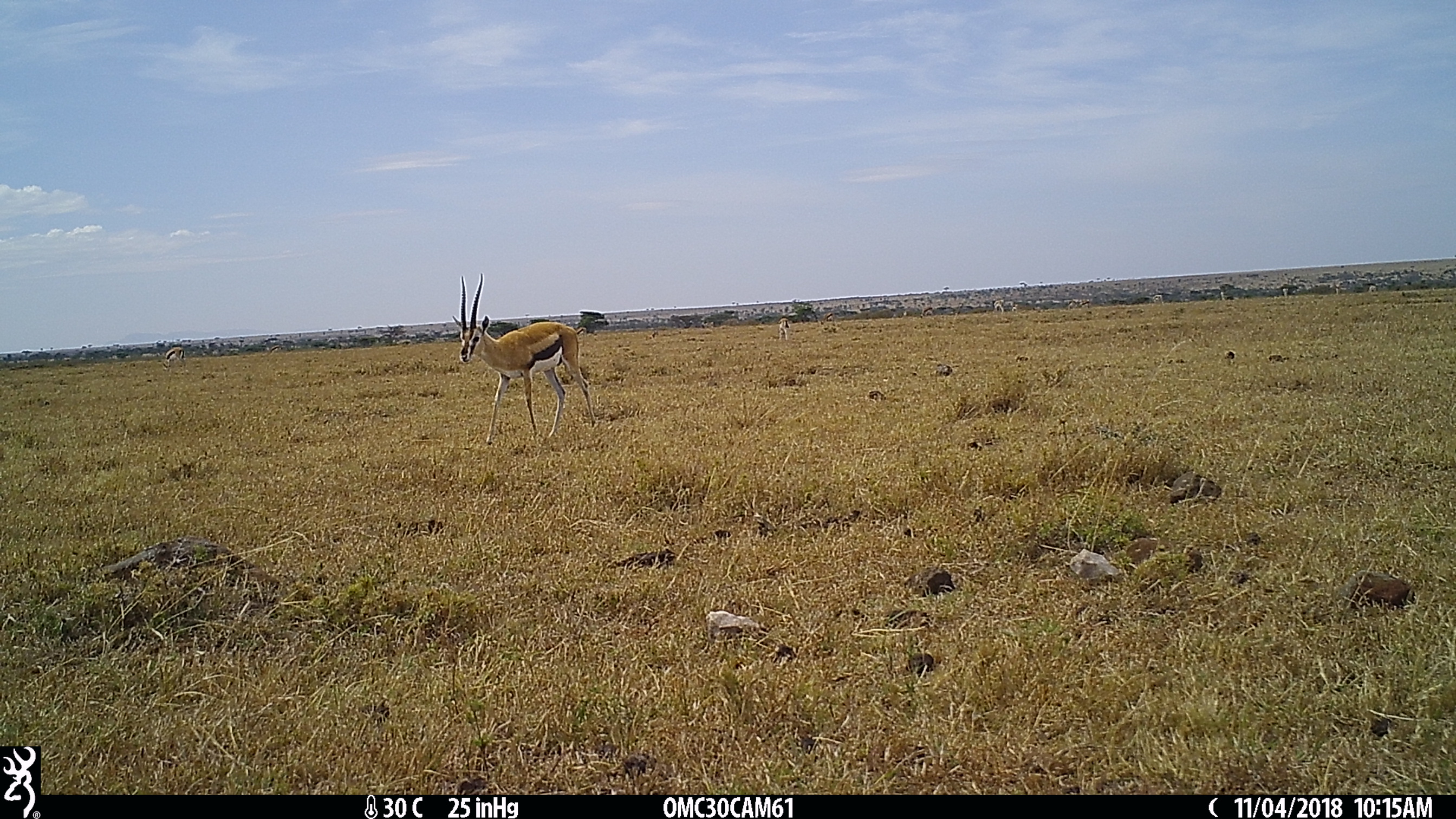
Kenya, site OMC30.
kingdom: Animalia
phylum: Chordata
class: Mammalia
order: Artiodactyla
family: Bovidae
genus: Eudorcas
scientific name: Eudorcas thomsonii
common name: thomon's gazelle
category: gazelle thomsons